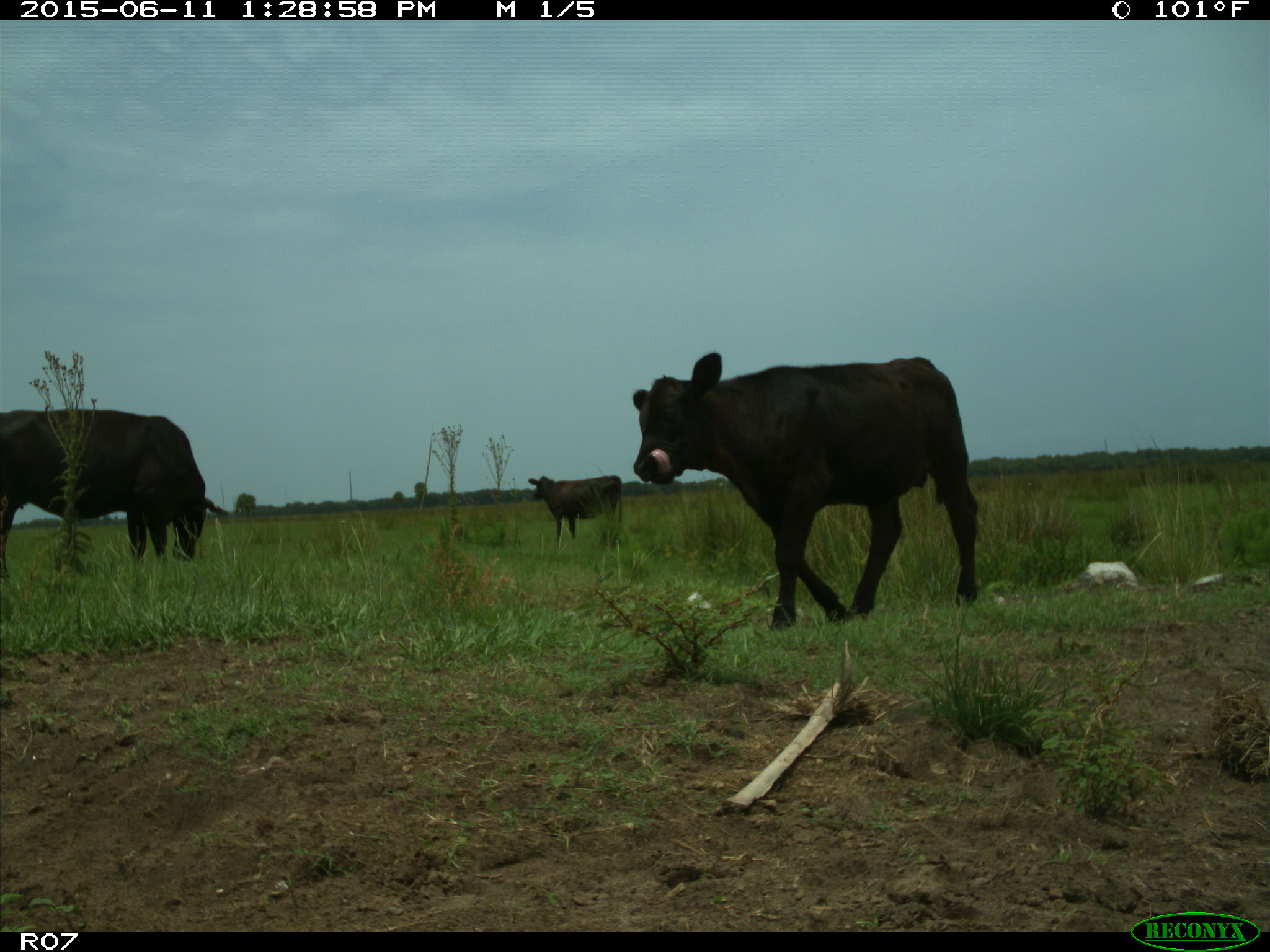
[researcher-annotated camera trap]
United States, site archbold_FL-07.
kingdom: Animalia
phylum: Chordata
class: Mammalia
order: Artiodactyla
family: Bovidae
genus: Bos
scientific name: Bos taurus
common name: domestic cow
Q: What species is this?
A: Bos taurus (domestic cow).